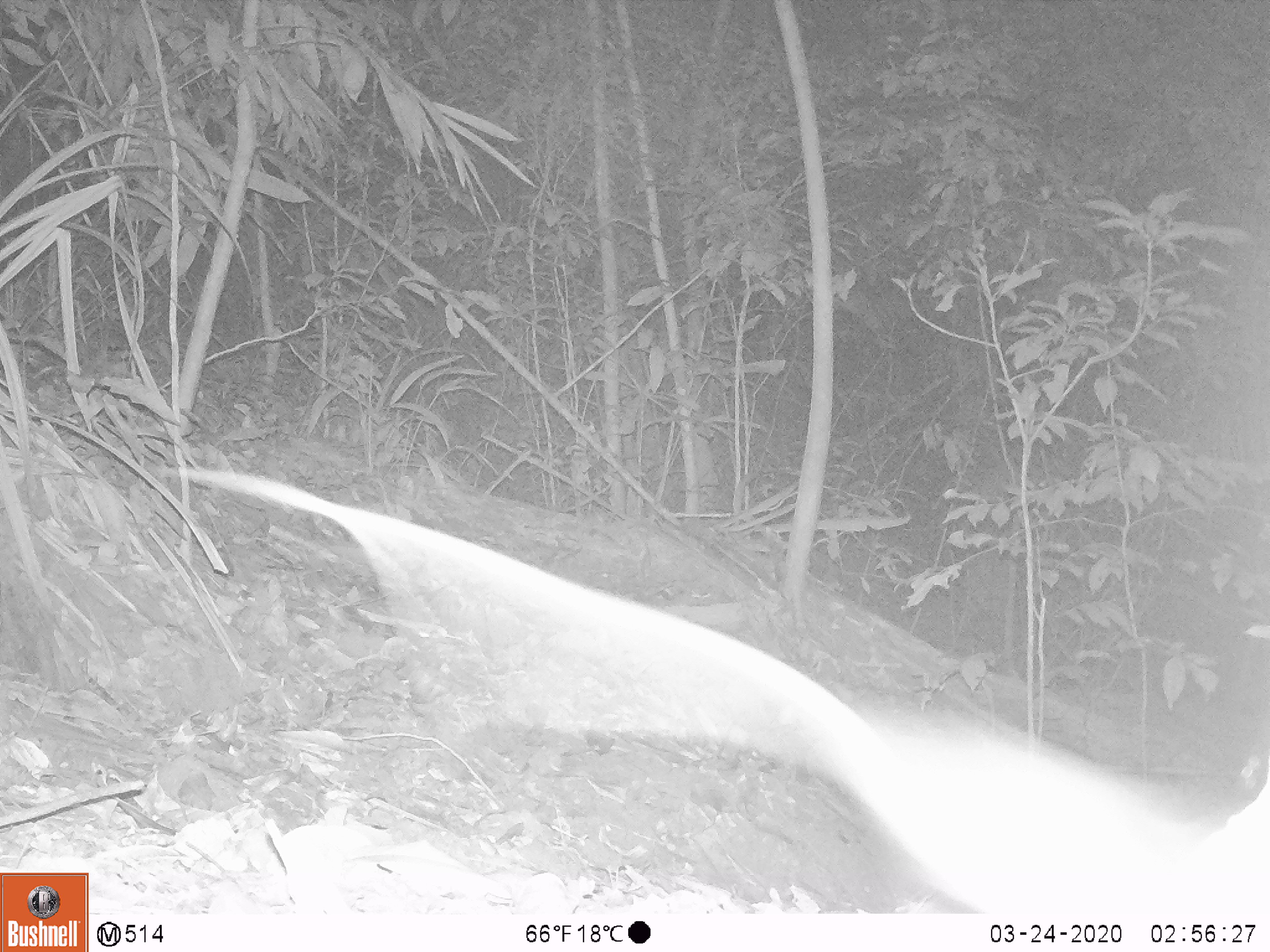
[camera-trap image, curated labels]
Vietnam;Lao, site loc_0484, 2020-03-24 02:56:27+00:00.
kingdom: Animalia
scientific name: Animalia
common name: animal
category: unidentified animal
Unidentified animal (animal) (Animalia). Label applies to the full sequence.